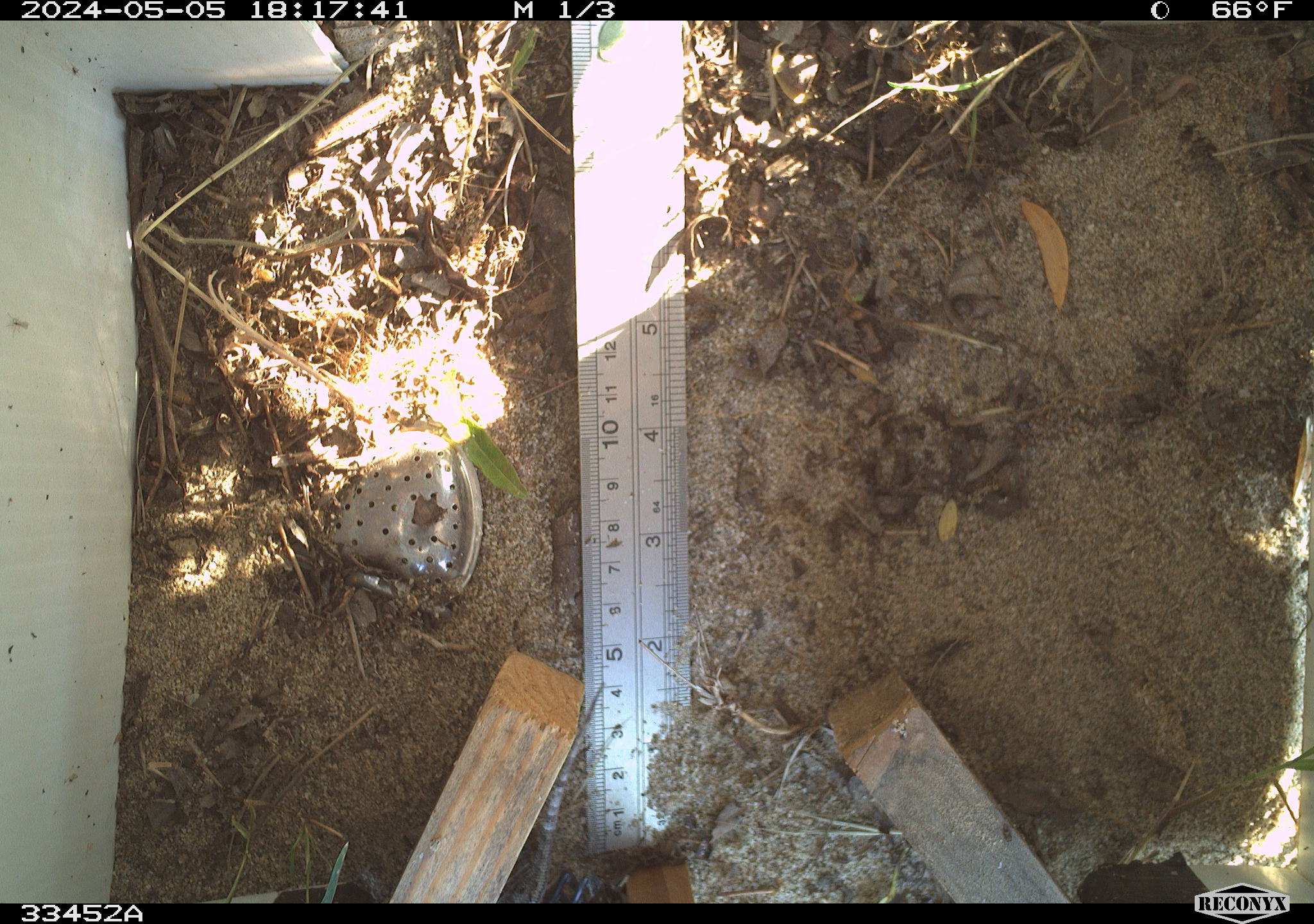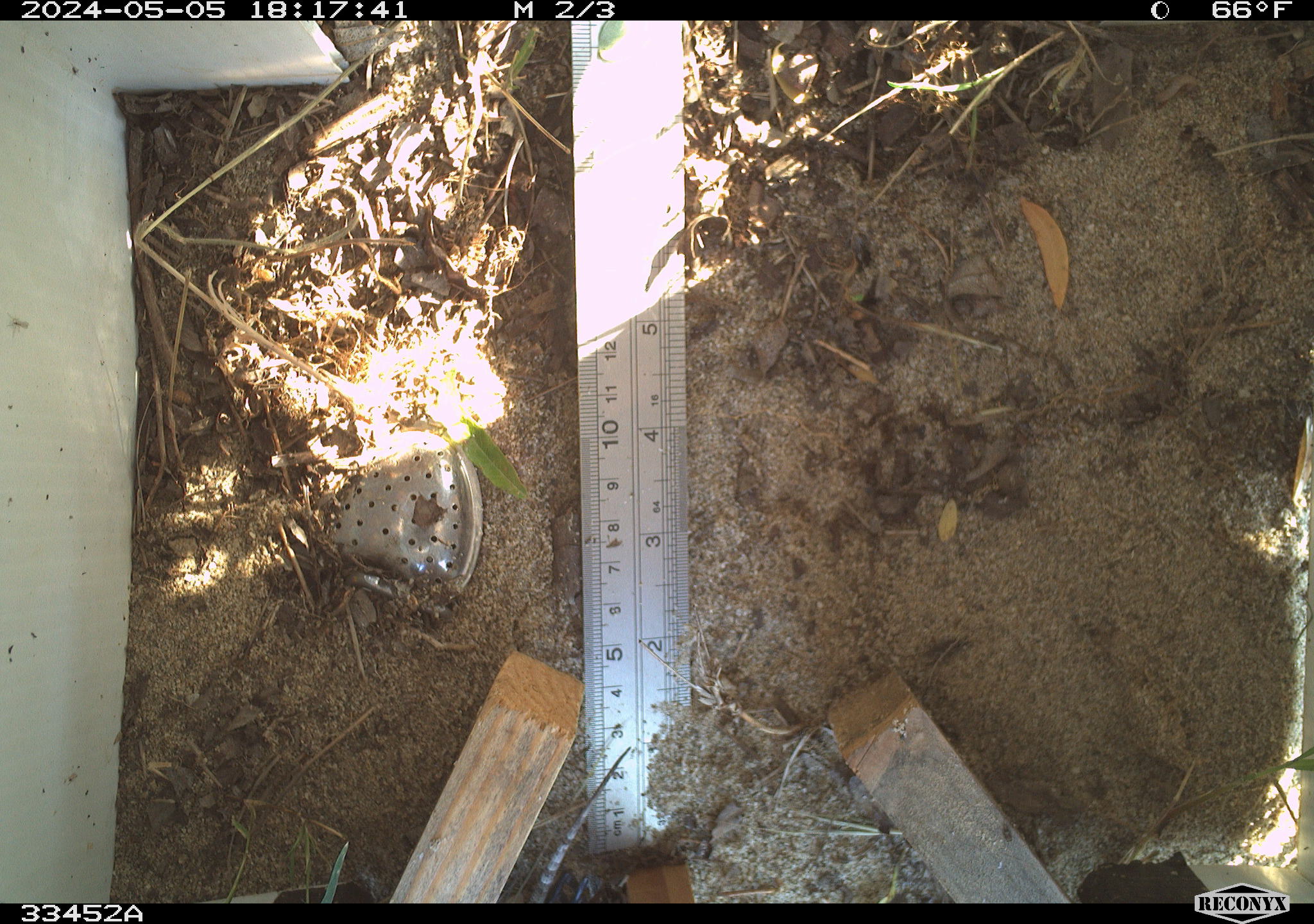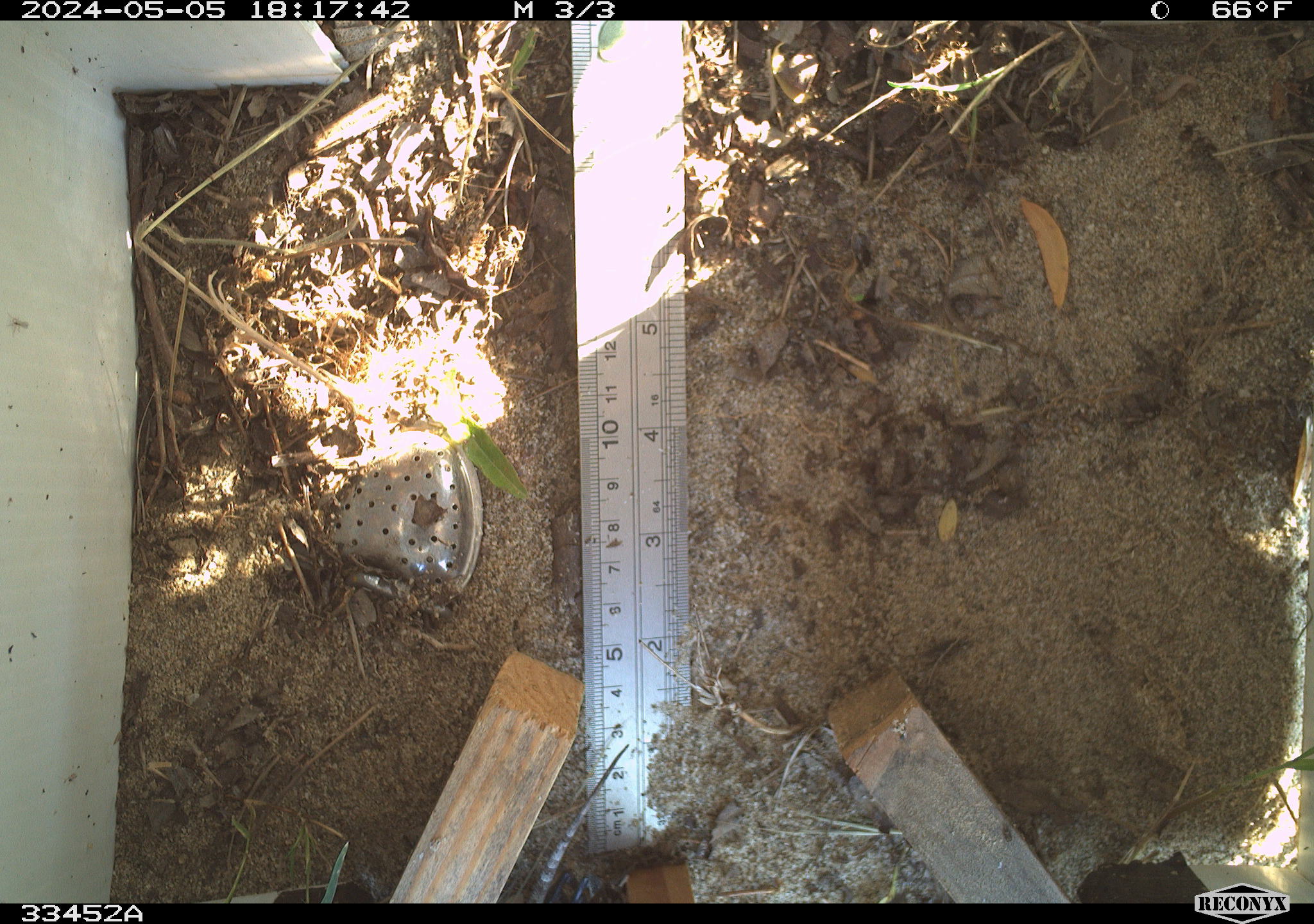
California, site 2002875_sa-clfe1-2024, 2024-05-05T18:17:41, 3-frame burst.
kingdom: Animalia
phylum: Chordata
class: Reptilia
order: Squamata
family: Phrynosomatidae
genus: Sceloporus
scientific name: Sceloporus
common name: spiny lizards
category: sceloporus species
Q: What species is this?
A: Sceloporus species (spiny lizards) (Sceloporus).